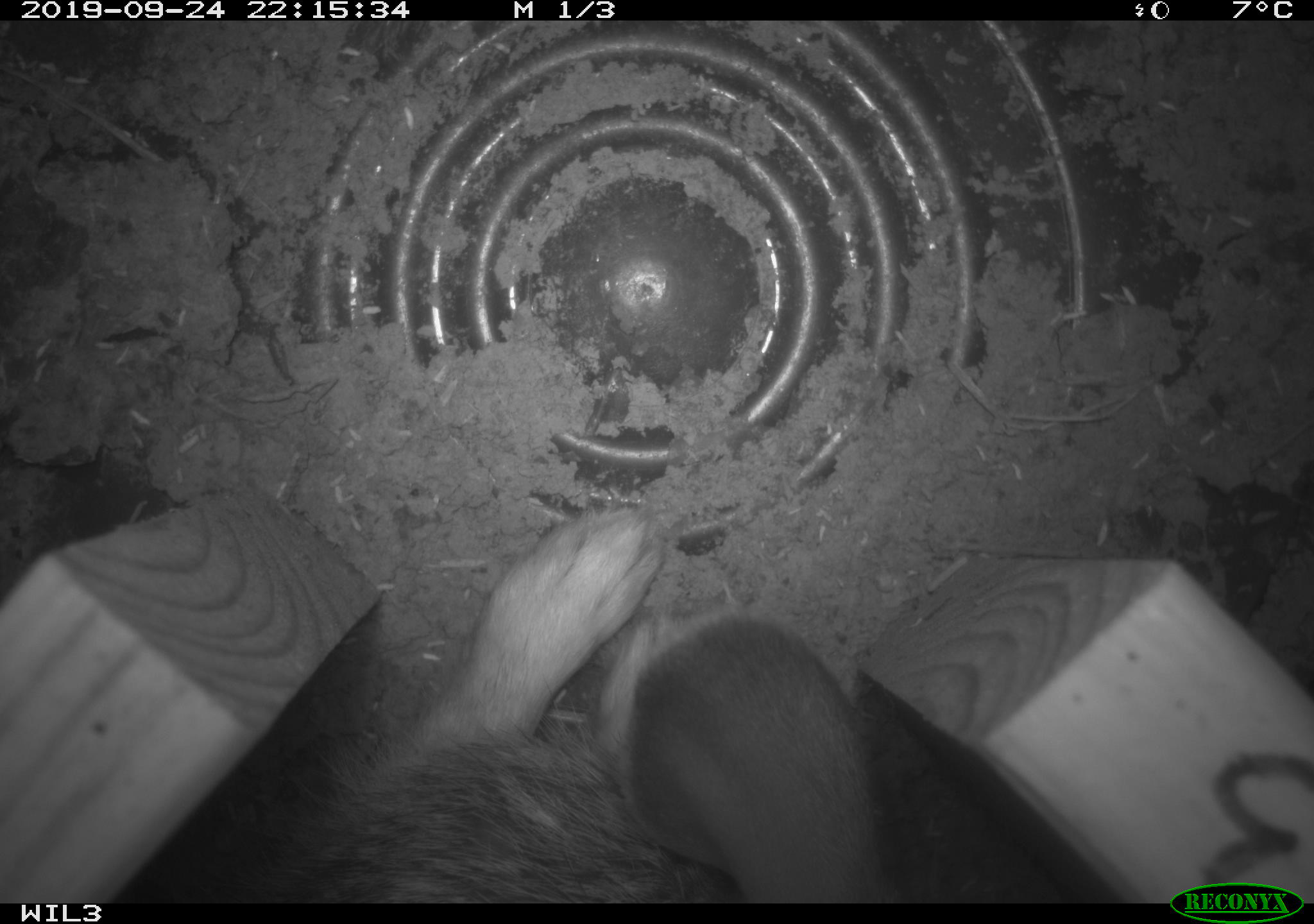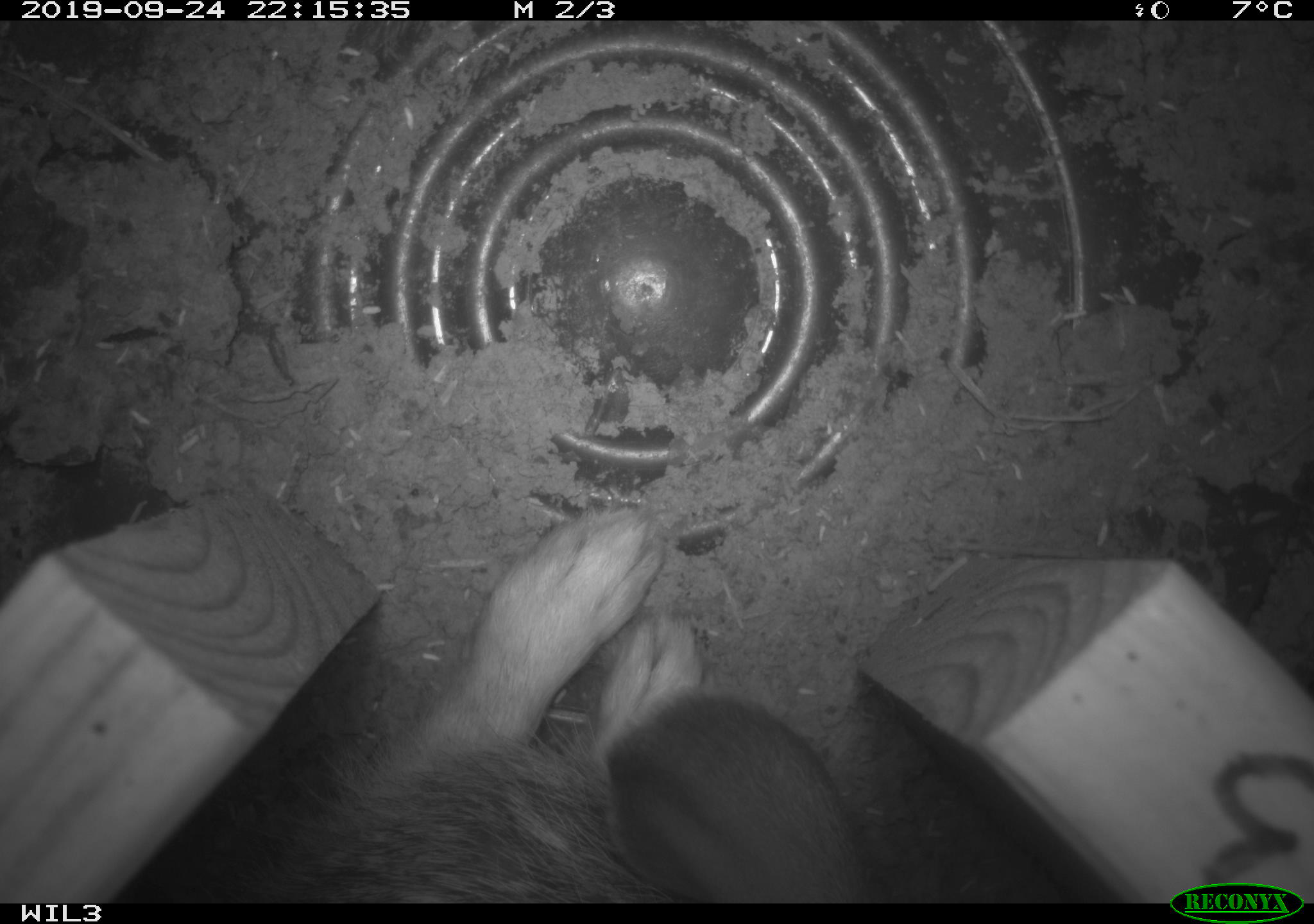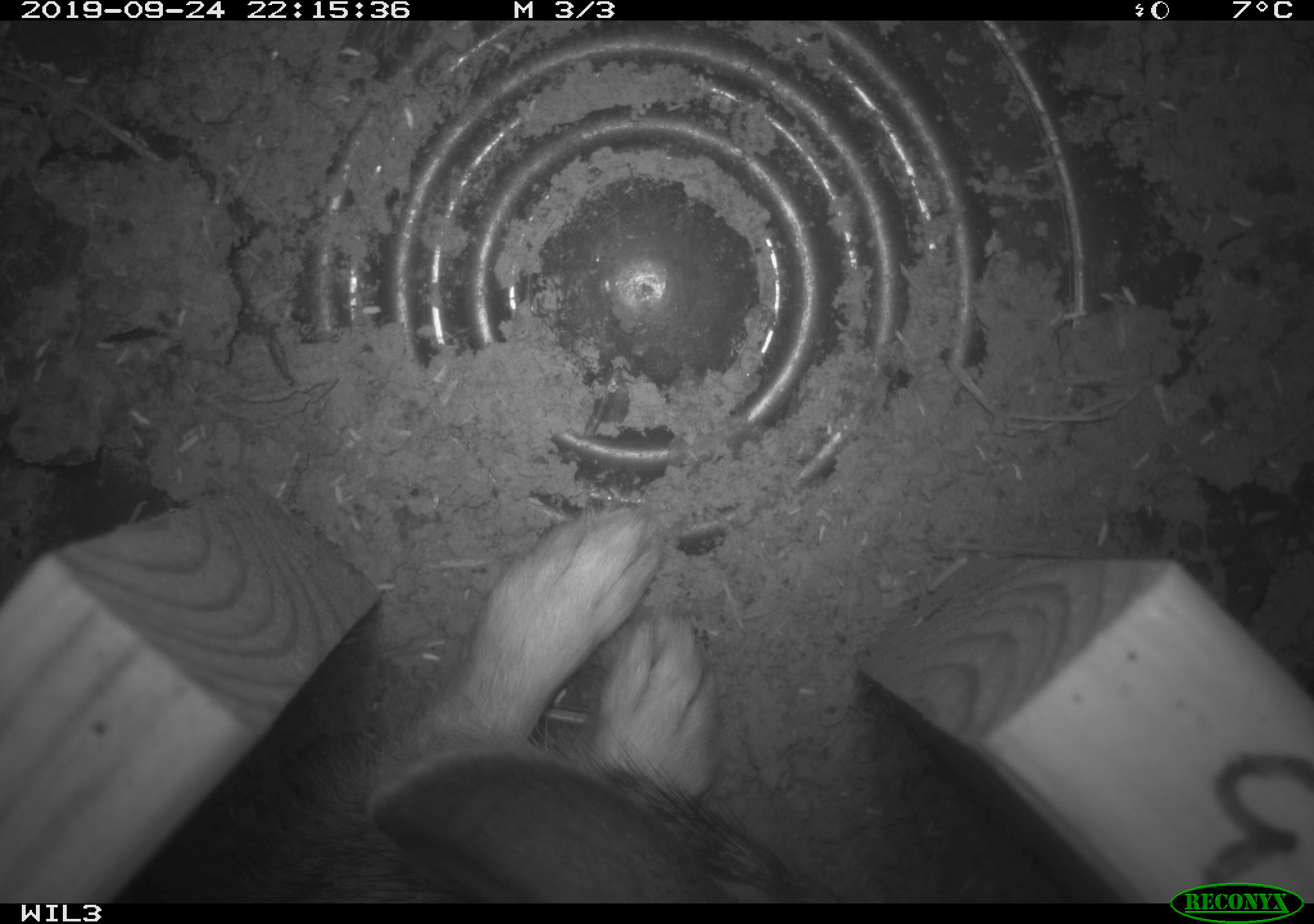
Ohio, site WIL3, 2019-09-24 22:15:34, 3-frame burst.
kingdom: Animalia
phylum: Chordata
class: Mammalia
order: Lagomorpha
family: Leporidae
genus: Sylvilagus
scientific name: Sylvilagus floridanus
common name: eastern cottontail